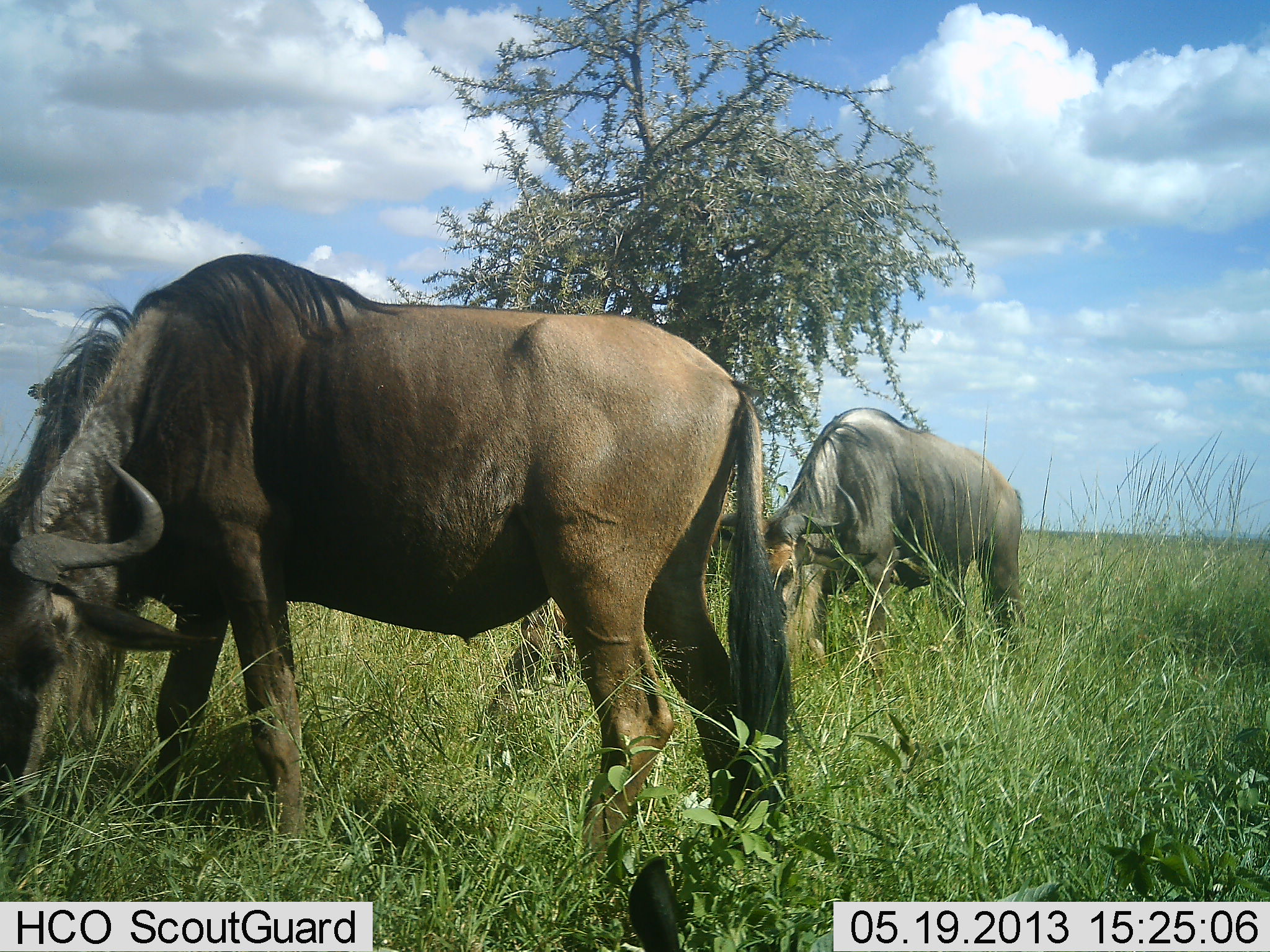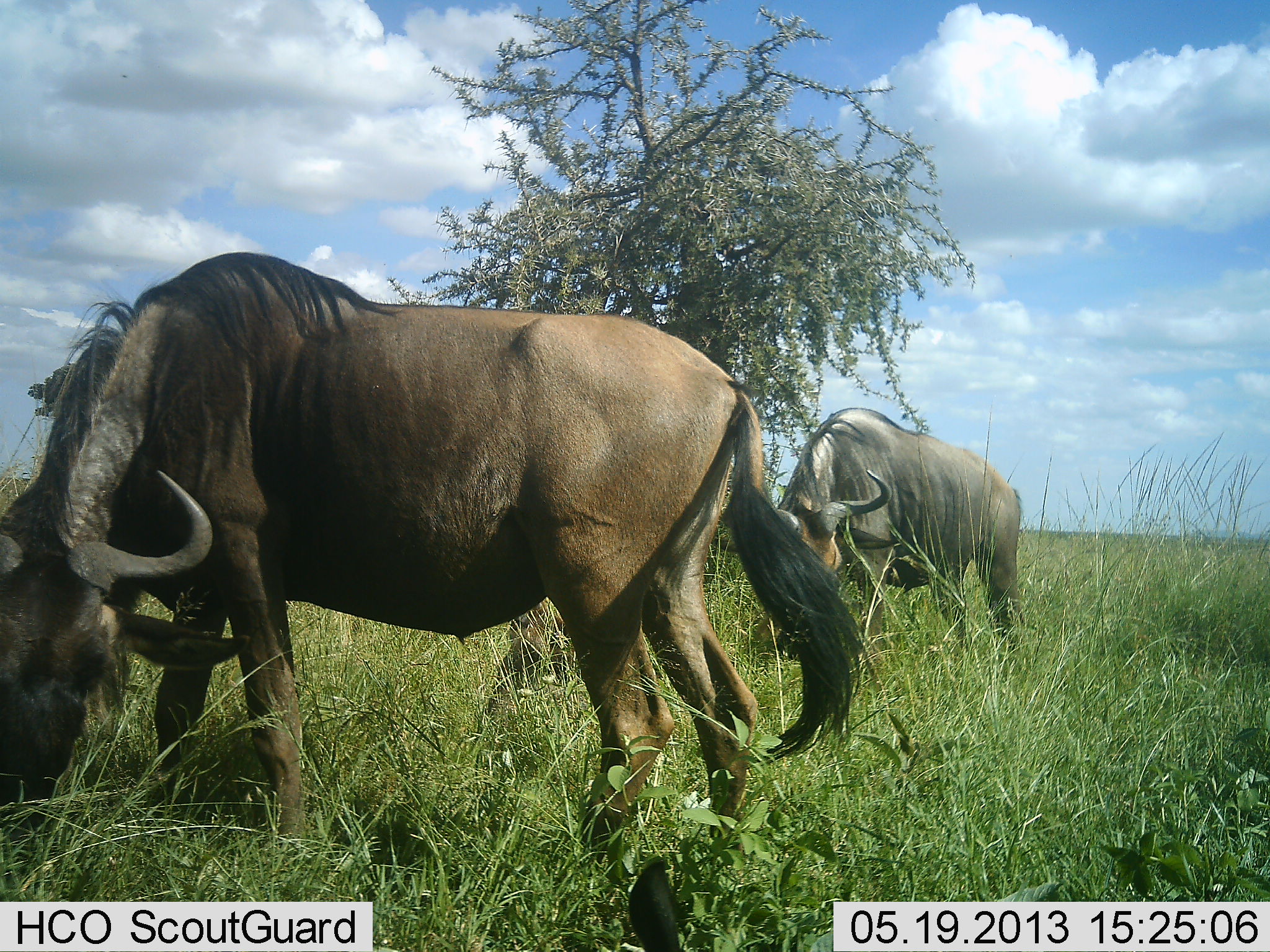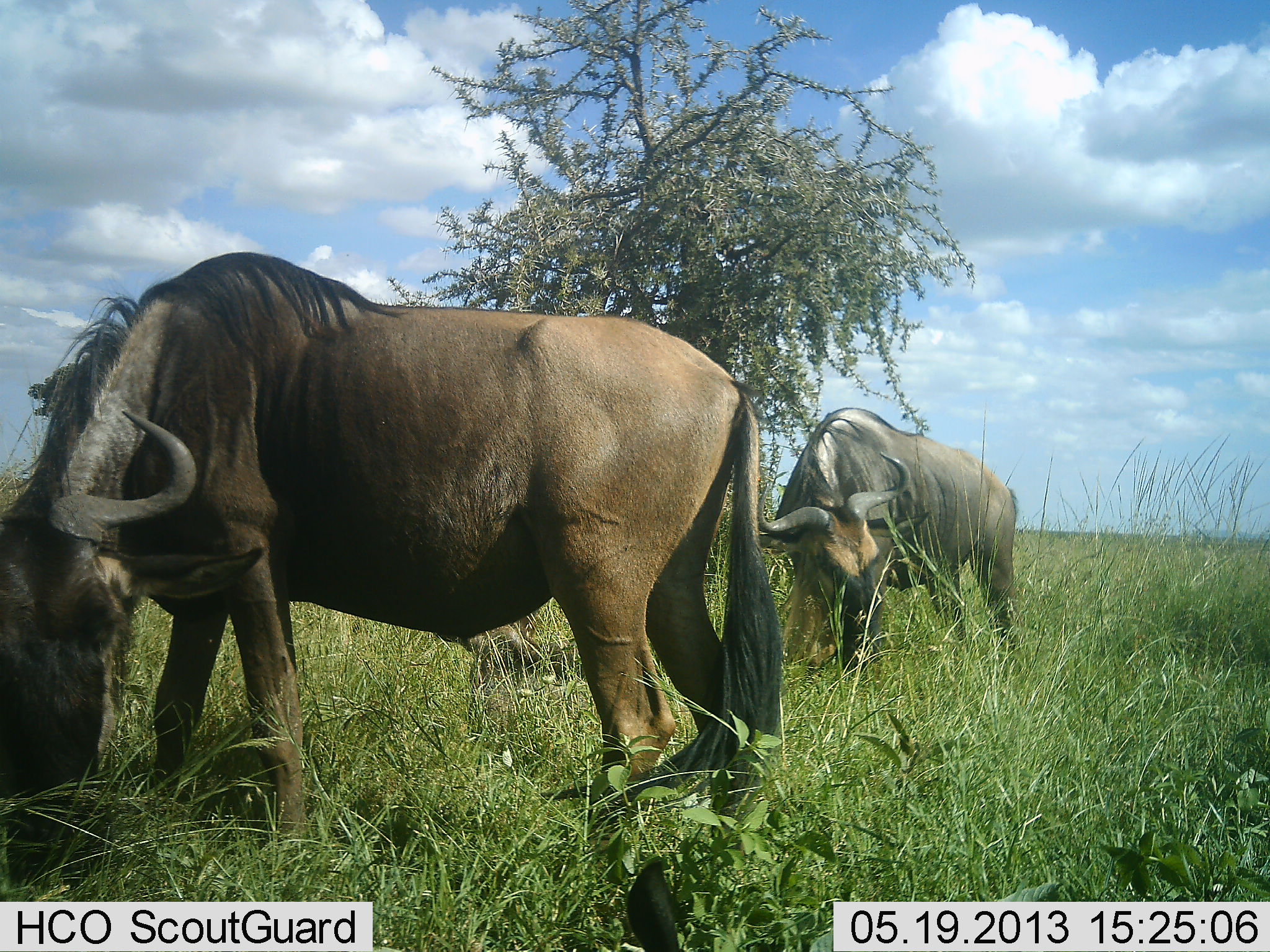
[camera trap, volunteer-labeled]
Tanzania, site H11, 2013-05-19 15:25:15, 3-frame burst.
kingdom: Animalia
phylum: Chordata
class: Mammalia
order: Artiodactyla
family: Bovidae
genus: Connochaetes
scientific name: Connochaetes taurinus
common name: blue wildebeest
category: wildebeest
Wildebeest (blue wildebeest) (Connochaetes taurinus), count 3. Behavior (volunteer vote fractions): standing 50%, resting 30%, moving 10%, interacting 0%. Young present (vote fraction): 20%. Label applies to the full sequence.